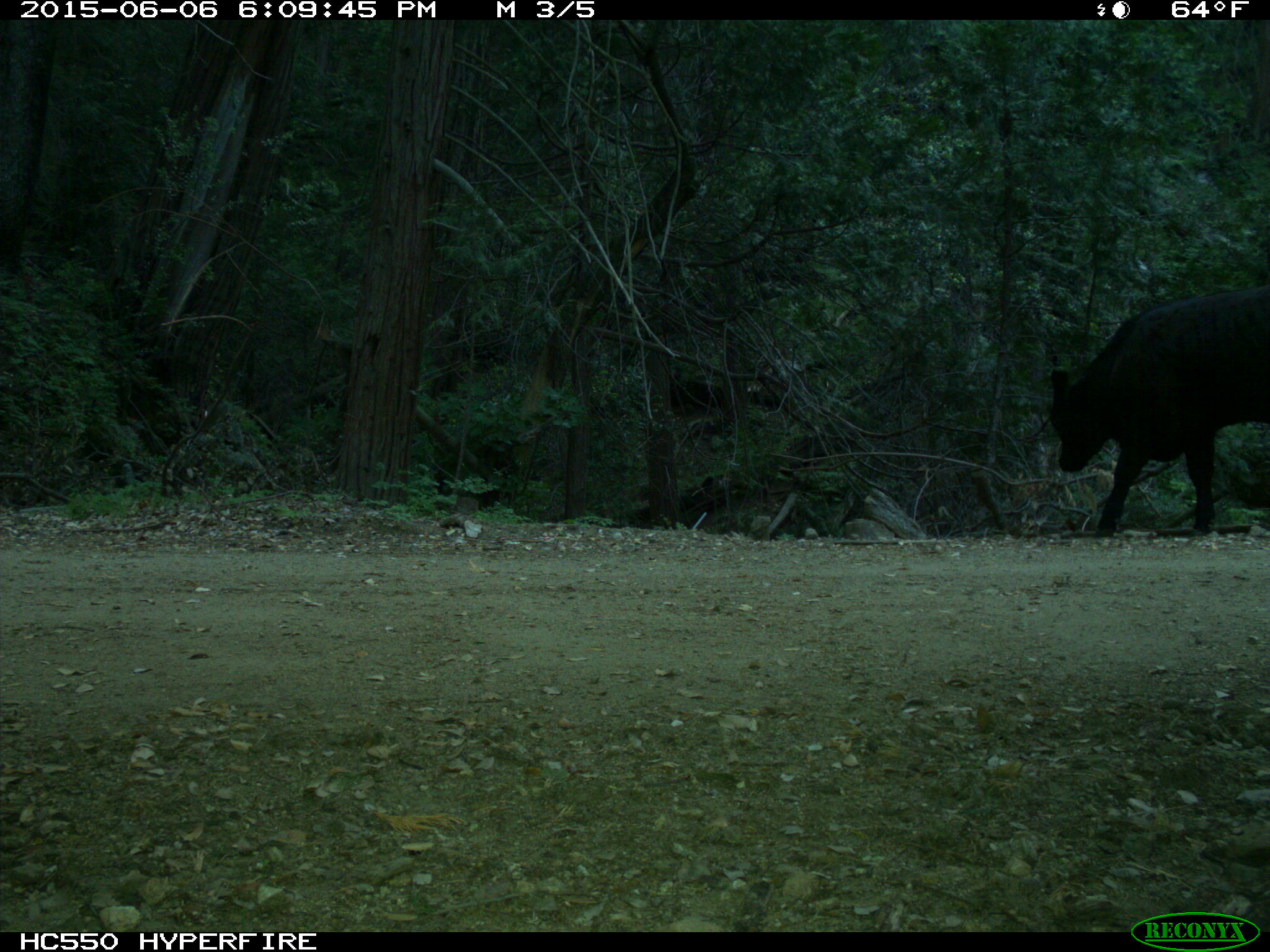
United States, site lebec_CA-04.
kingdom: Animalia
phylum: Chordata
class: Mammalia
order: Artiodactyla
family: Bovidae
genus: Bos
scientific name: Bos taurus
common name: domestic cow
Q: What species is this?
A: Bos taurus (domestic cow).